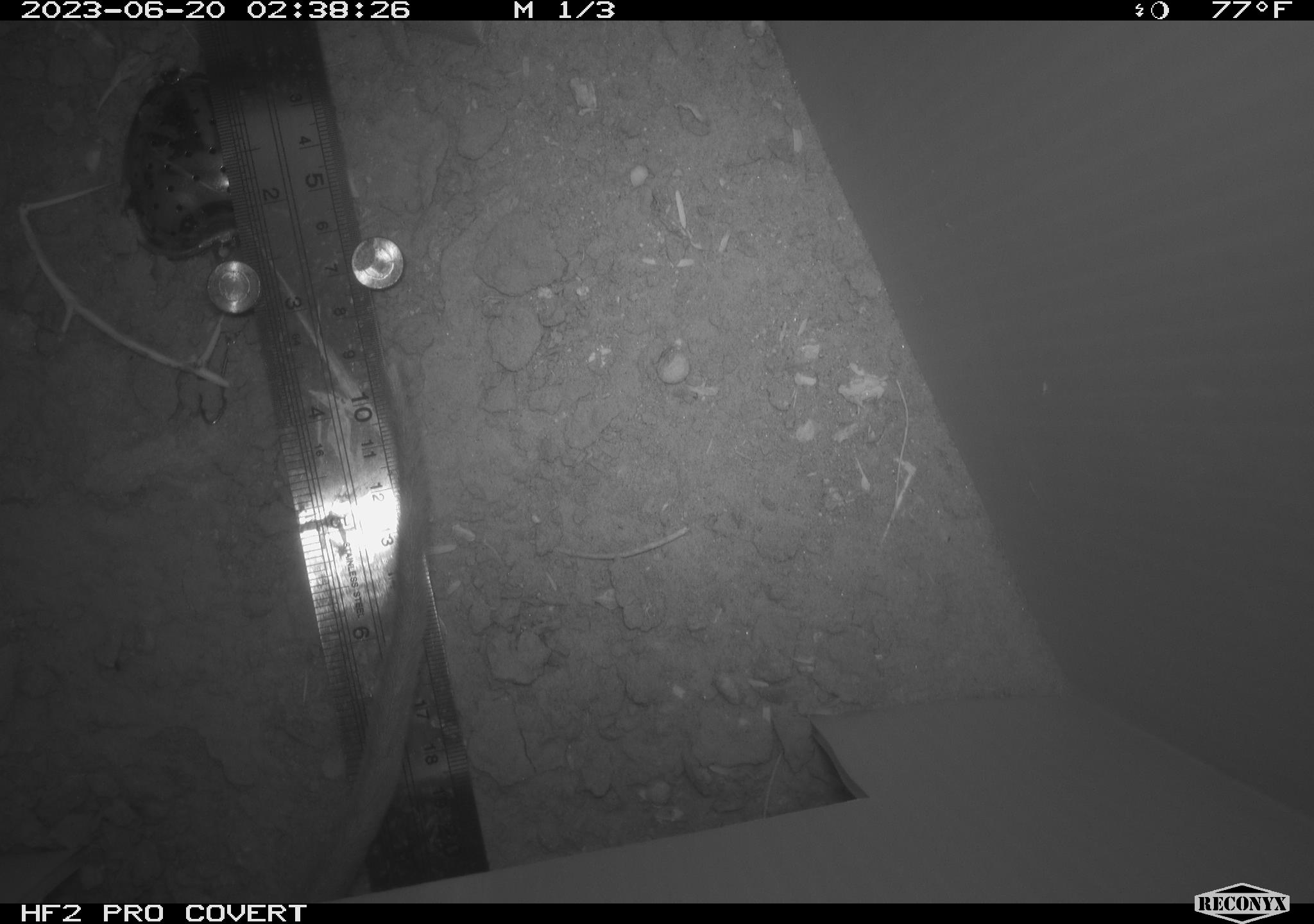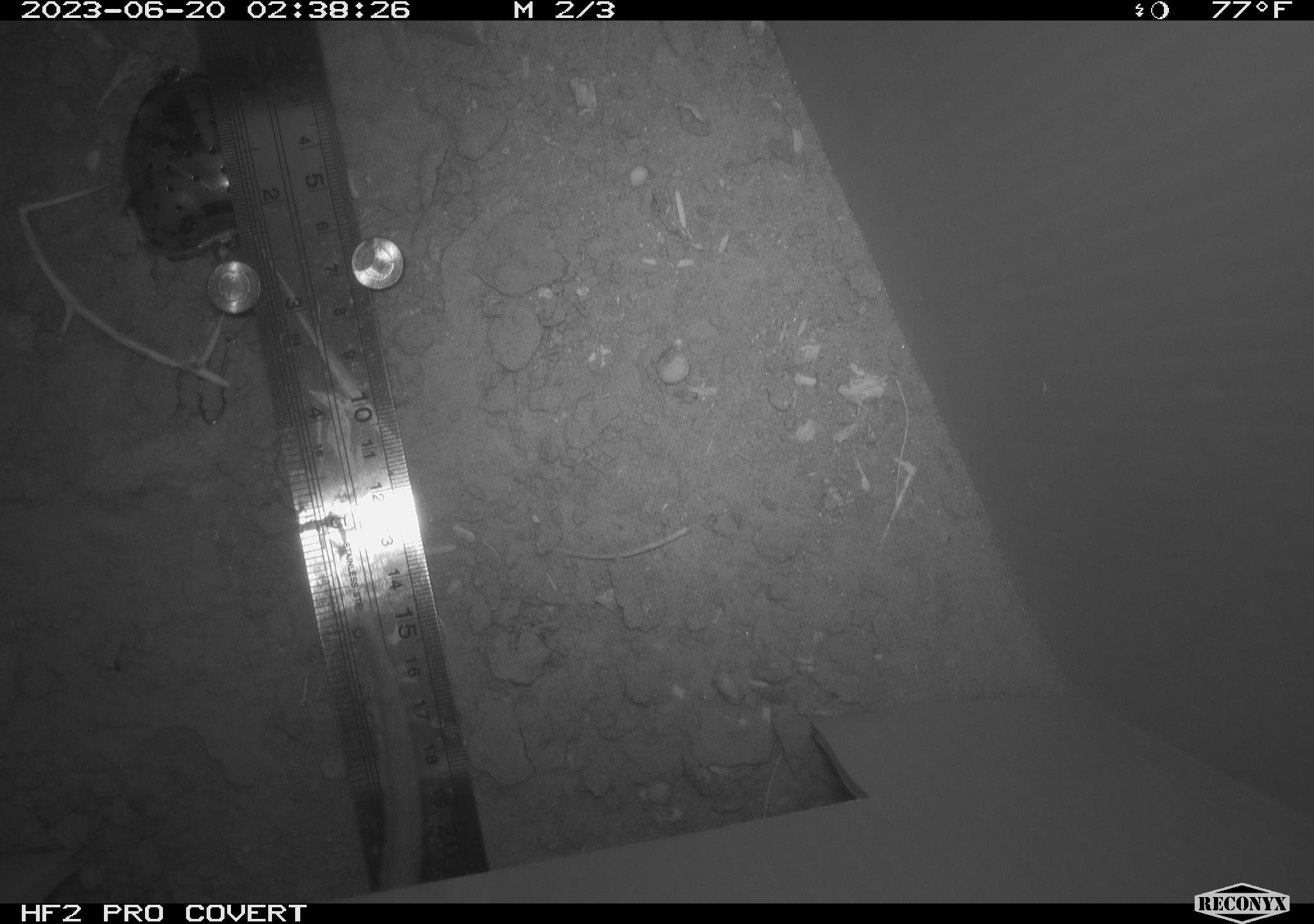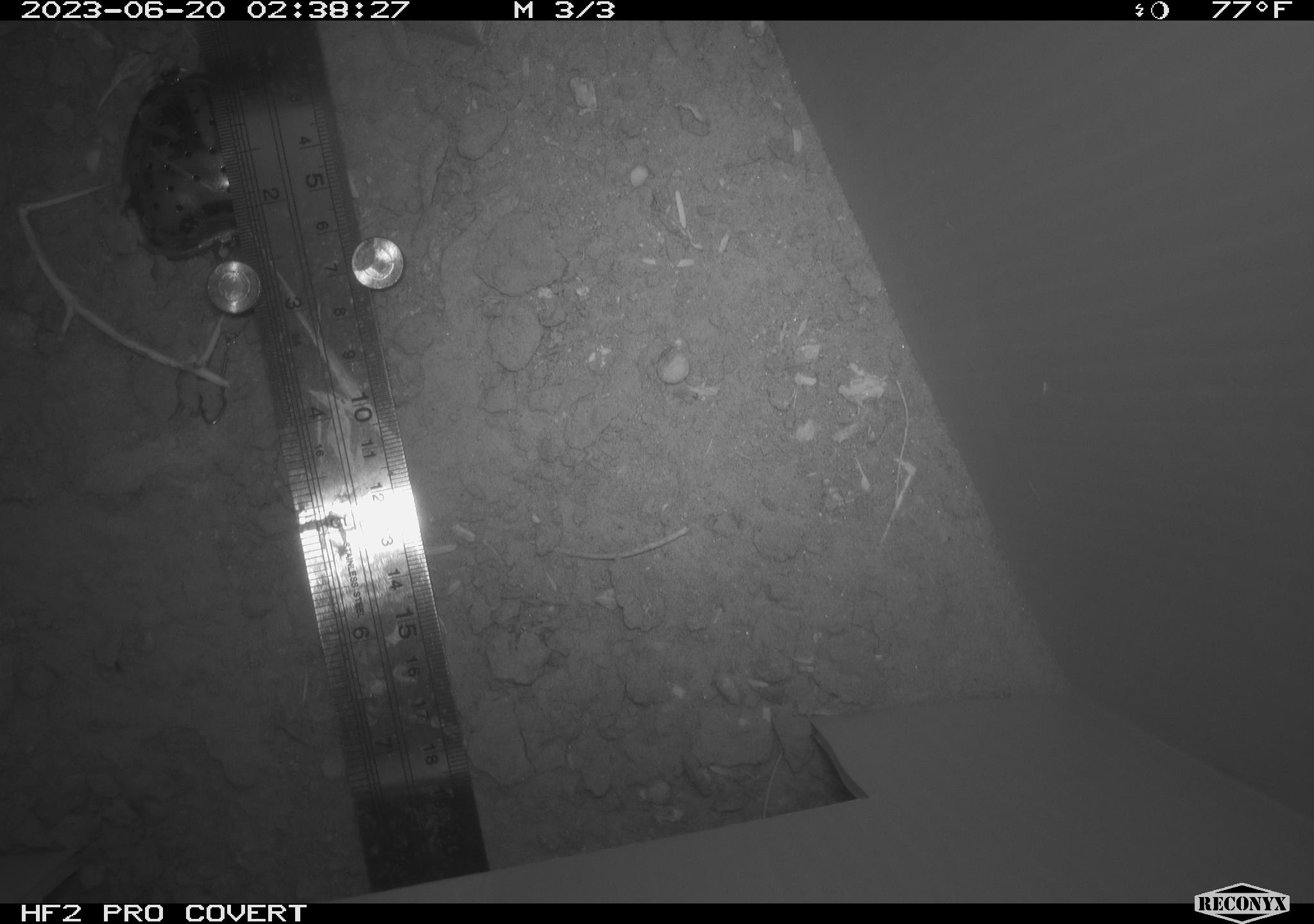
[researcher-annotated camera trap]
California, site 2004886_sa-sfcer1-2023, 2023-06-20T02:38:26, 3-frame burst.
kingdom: Animalia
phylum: Chordata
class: Mammalia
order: Rodentia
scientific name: Rodentia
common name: mouse species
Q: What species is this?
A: Mouse species (Rodentia).